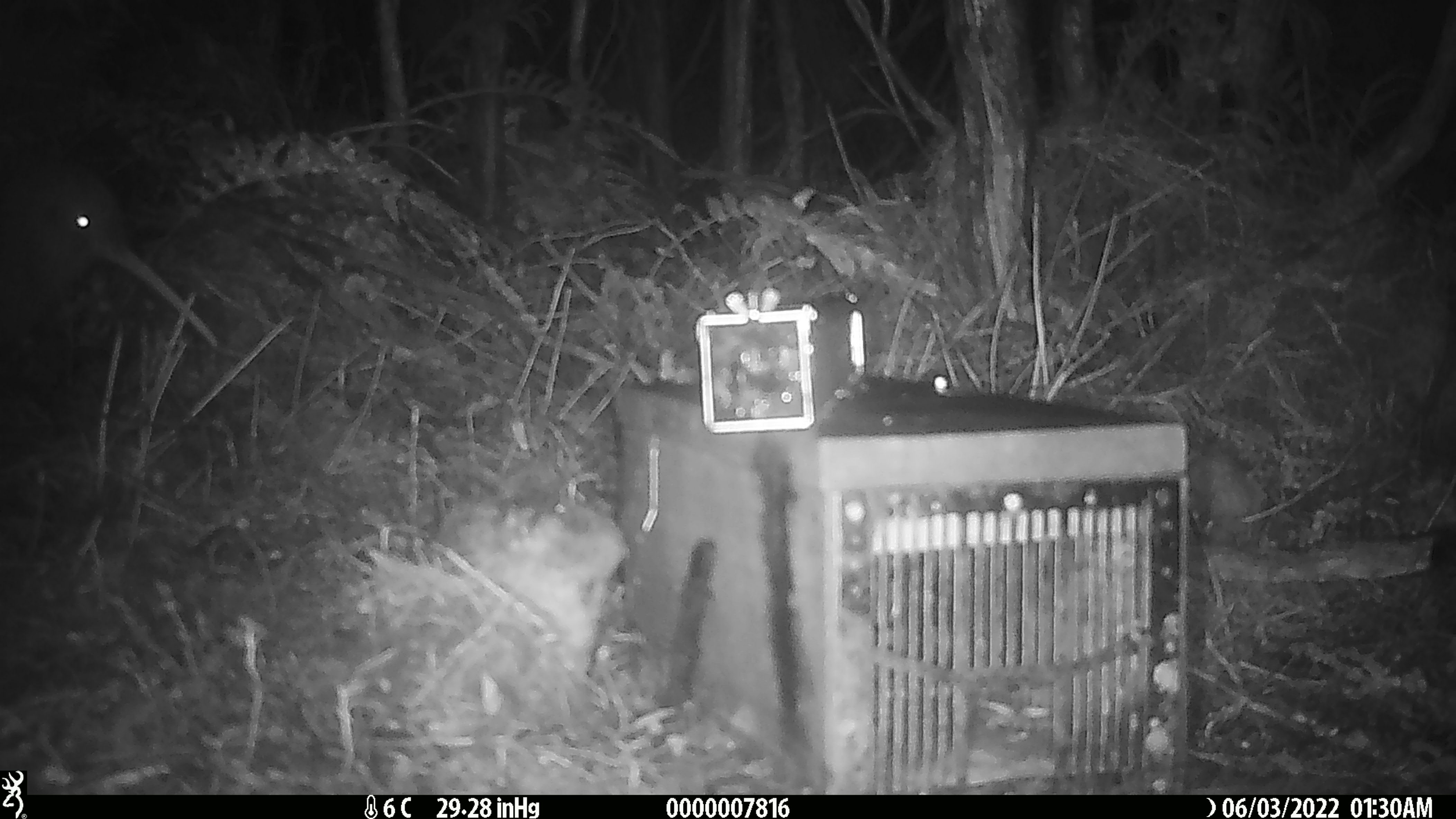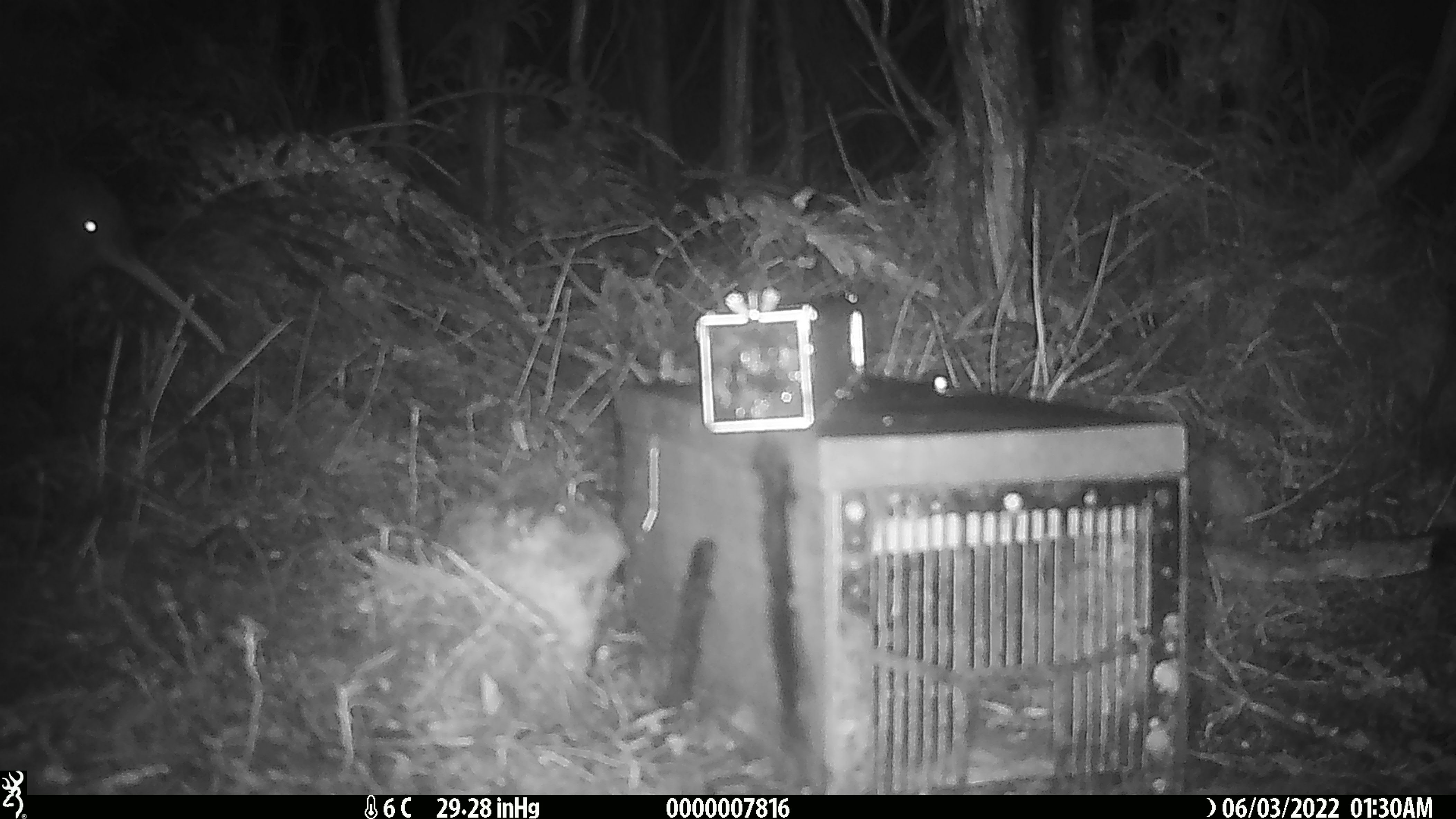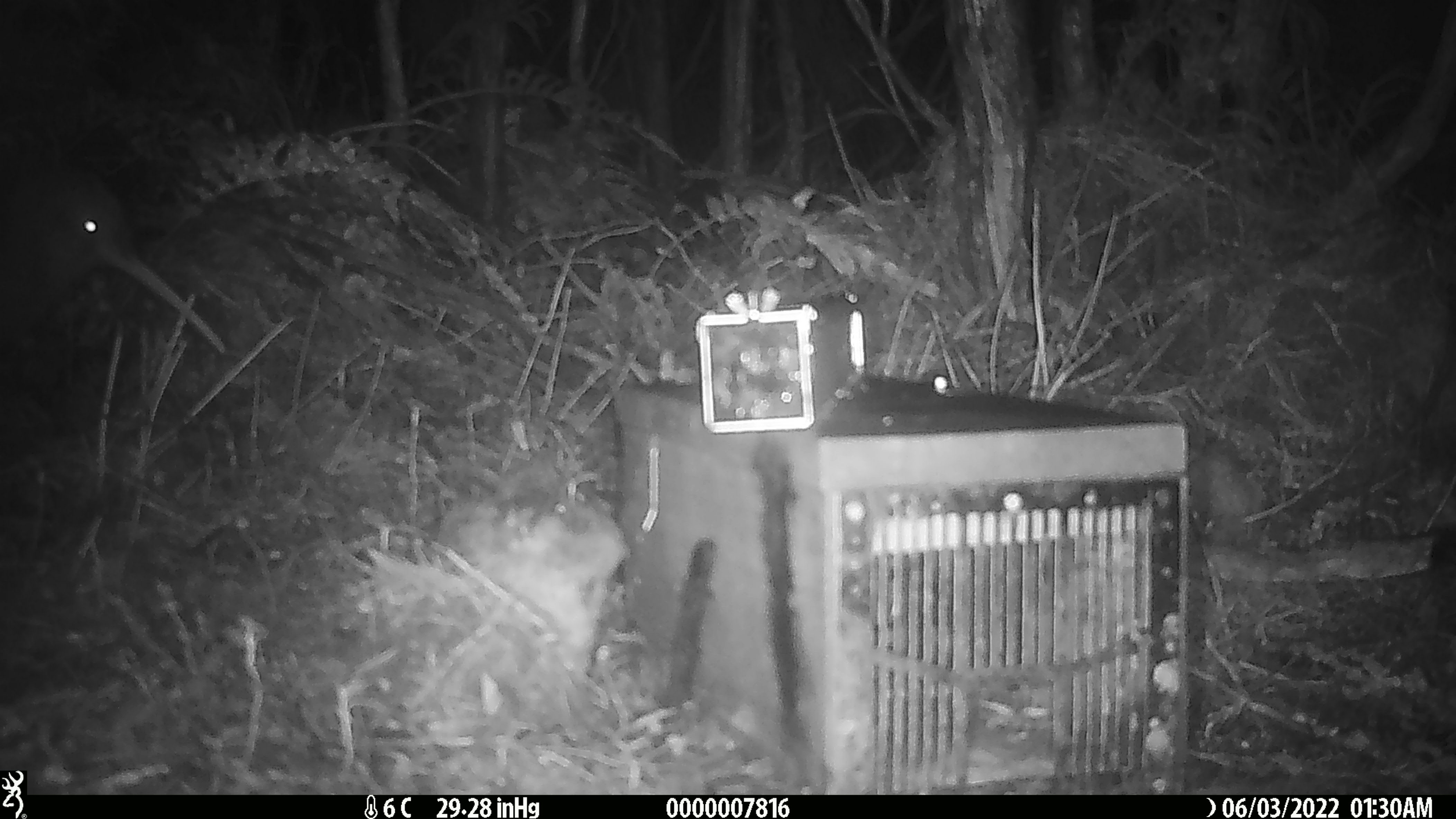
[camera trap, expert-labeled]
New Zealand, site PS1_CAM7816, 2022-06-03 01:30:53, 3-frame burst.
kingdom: Animalia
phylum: Chordata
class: Aves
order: Apterygiformes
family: Apterygidae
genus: Apteryx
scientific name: Apteryx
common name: kiwi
Kiwi (Apteryx).